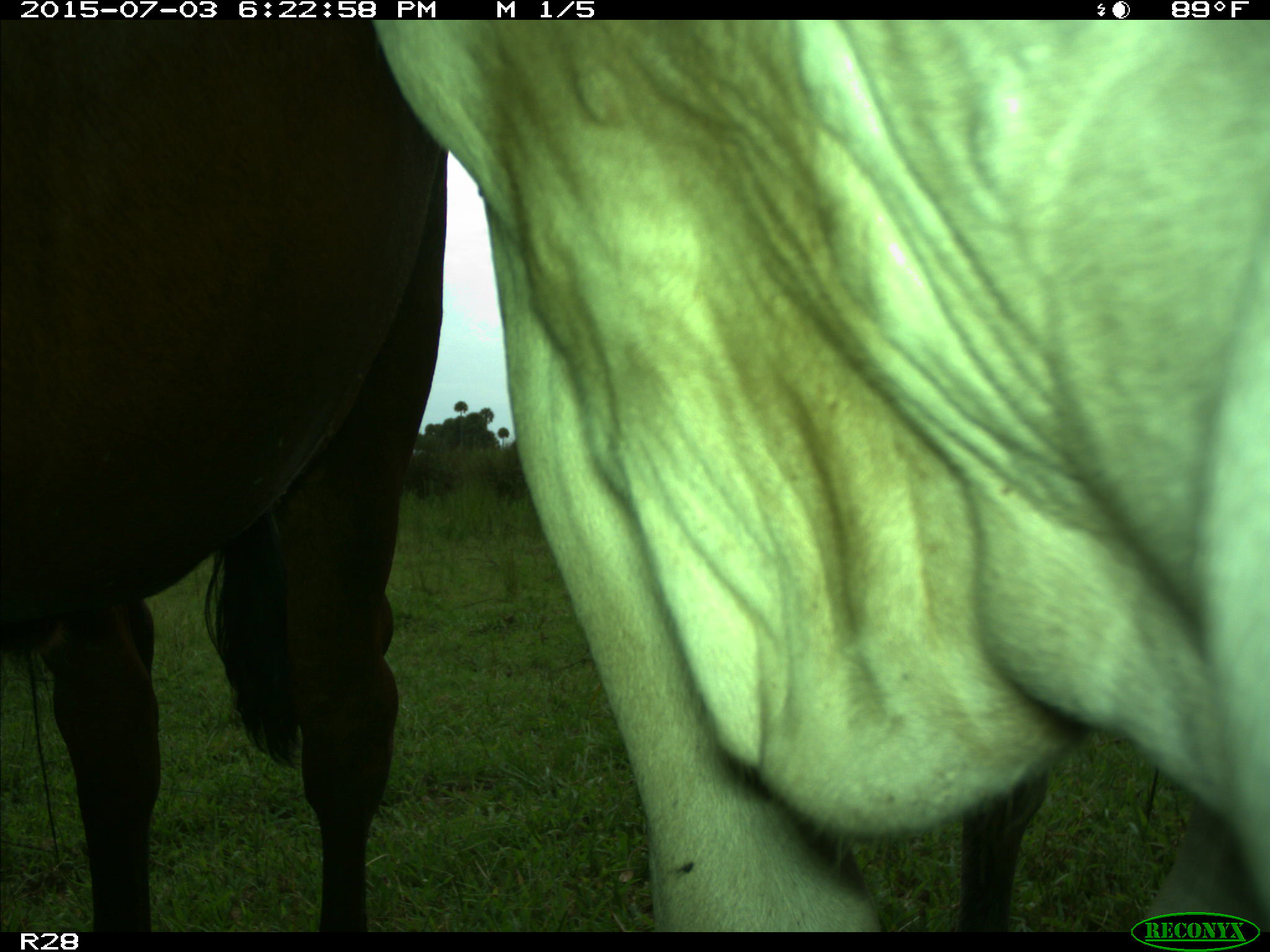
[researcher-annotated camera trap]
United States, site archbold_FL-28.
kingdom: Animalia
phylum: Chordata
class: Mammalia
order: Artiodactyla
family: Bovidae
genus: Bos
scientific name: Bos taurus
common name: domestic cow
Bos taurus (domestic cow).